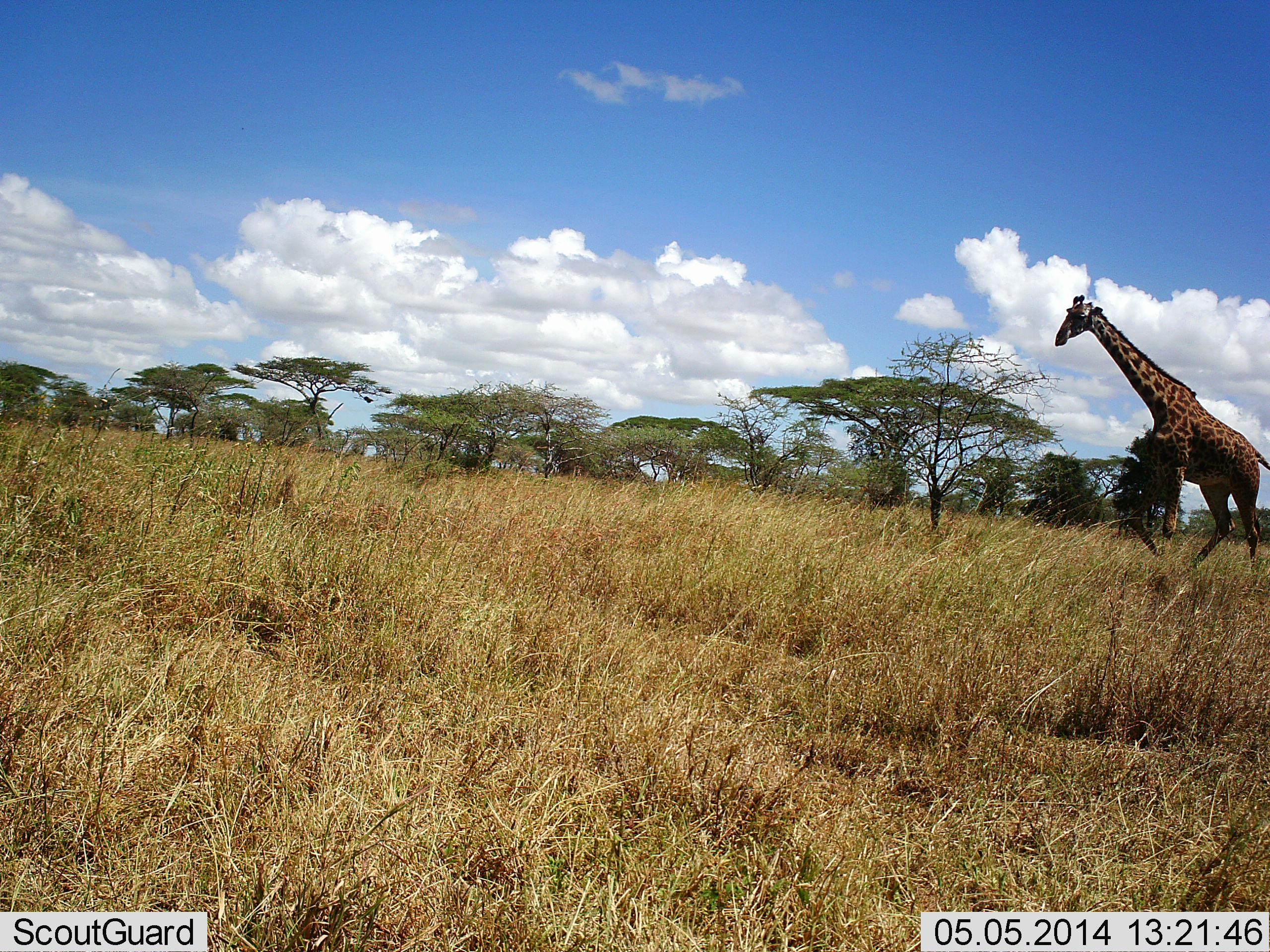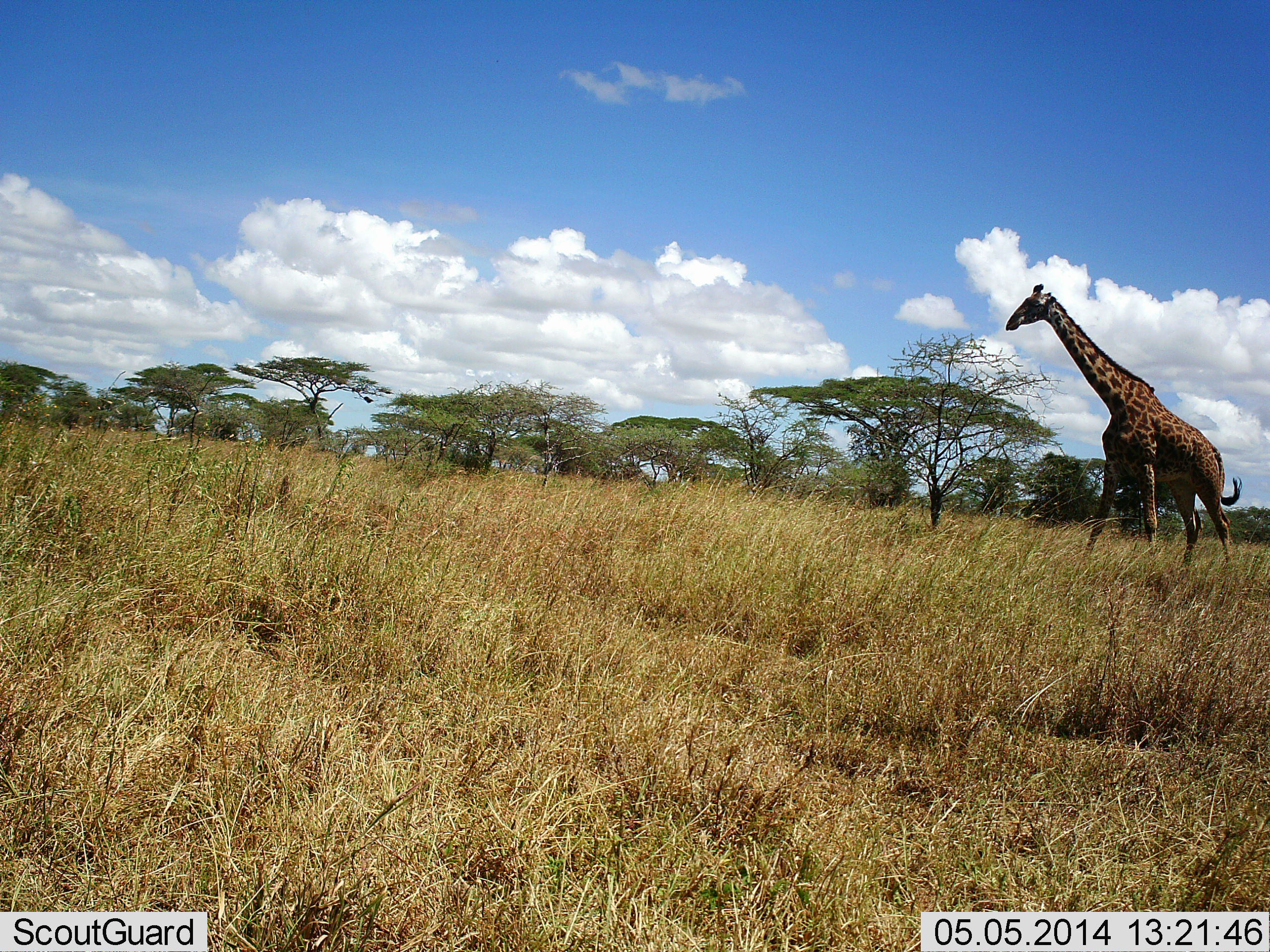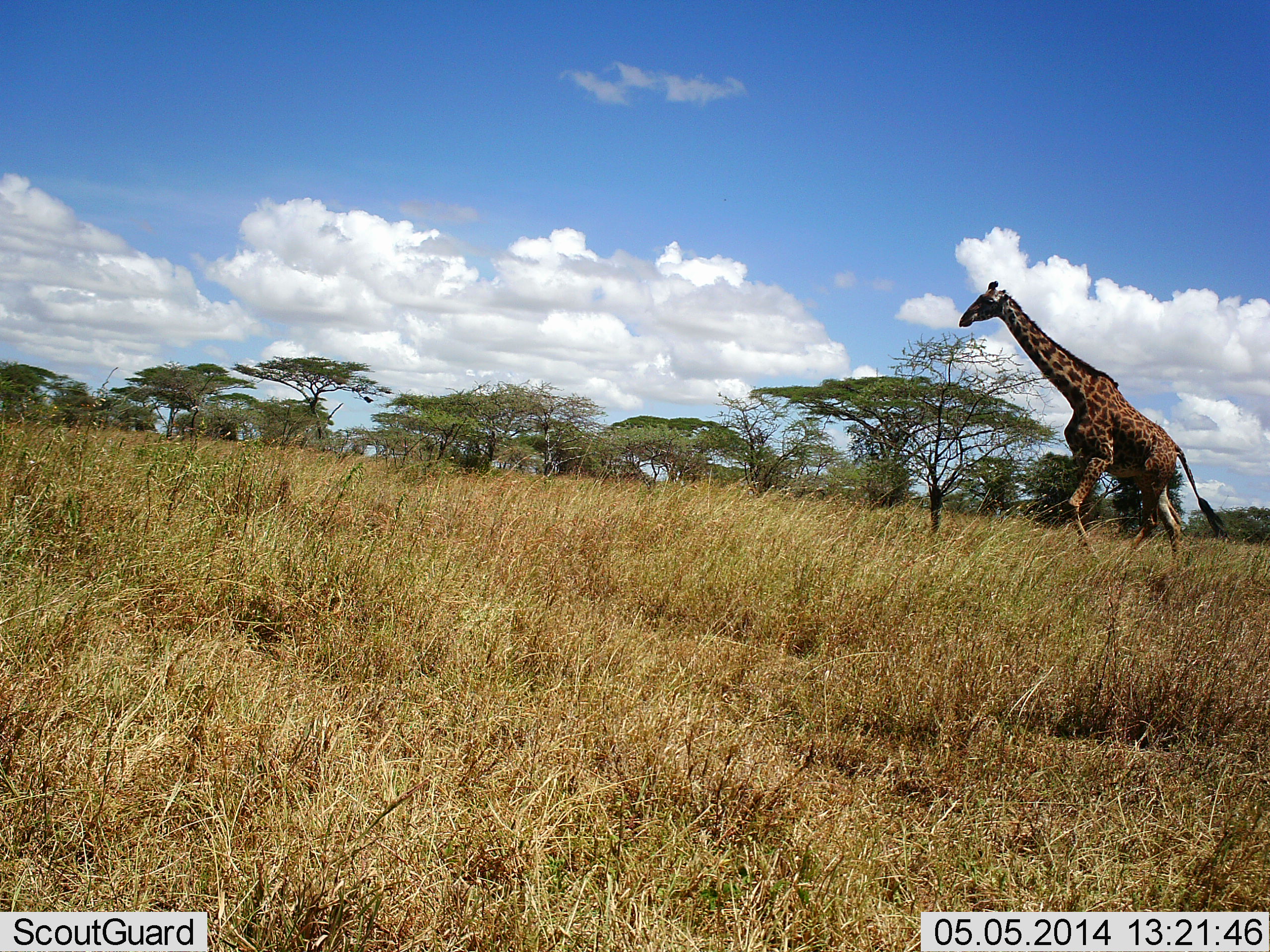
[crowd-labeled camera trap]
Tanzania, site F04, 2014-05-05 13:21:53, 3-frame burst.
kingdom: Animalia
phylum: Chordata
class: Mammalia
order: Artiodactyla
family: Giraffidae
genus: Giraffa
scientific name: Giraffa camelopardalis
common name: giraffe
Giraffe (Giraffa camelopardalis), count 1. Behavior (volunteer vote fractions): standing 20%, resting 0%, moving 80%, interacting 0%. Young present (vote fraction): 0%. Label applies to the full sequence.